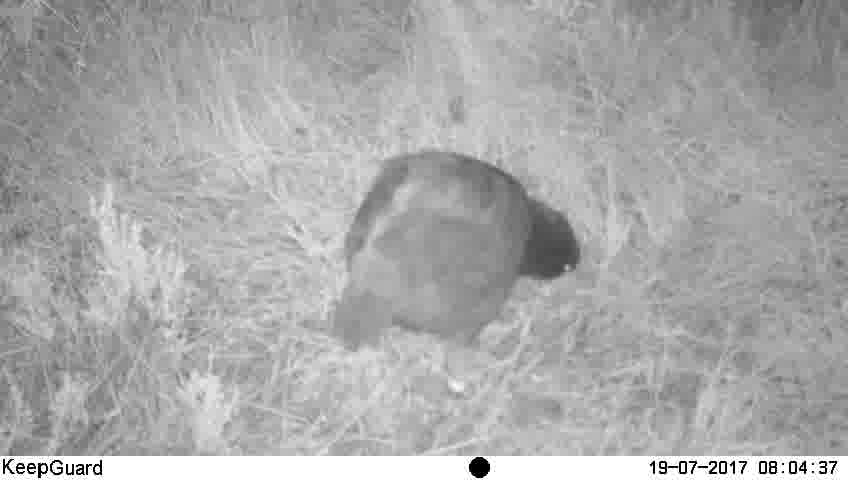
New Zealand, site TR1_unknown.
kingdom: Animalia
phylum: Chordata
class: Aves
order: Gruiformes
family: Rallidae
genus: Porphyrio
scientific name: Porphyrio mantelli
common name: takahe